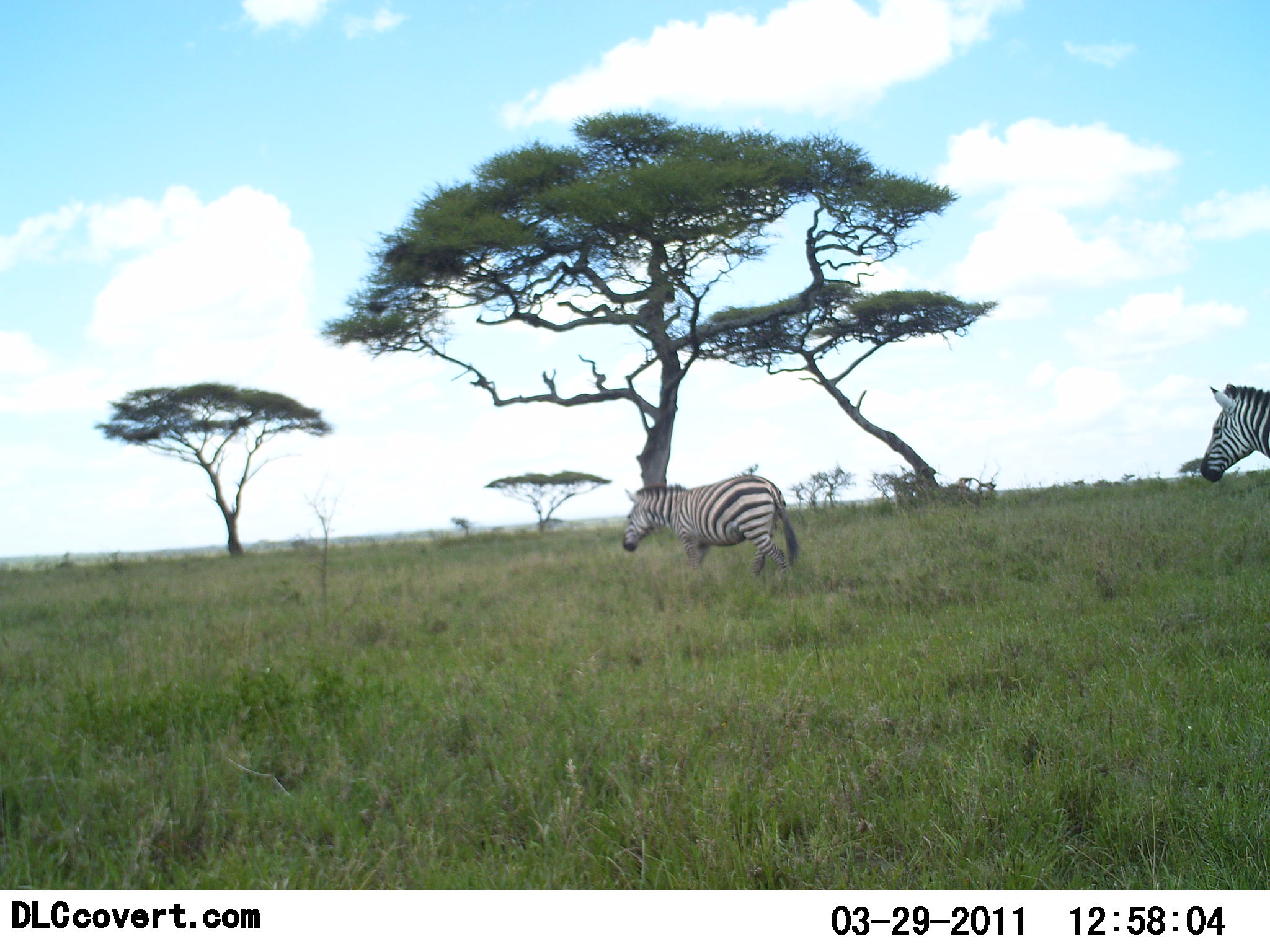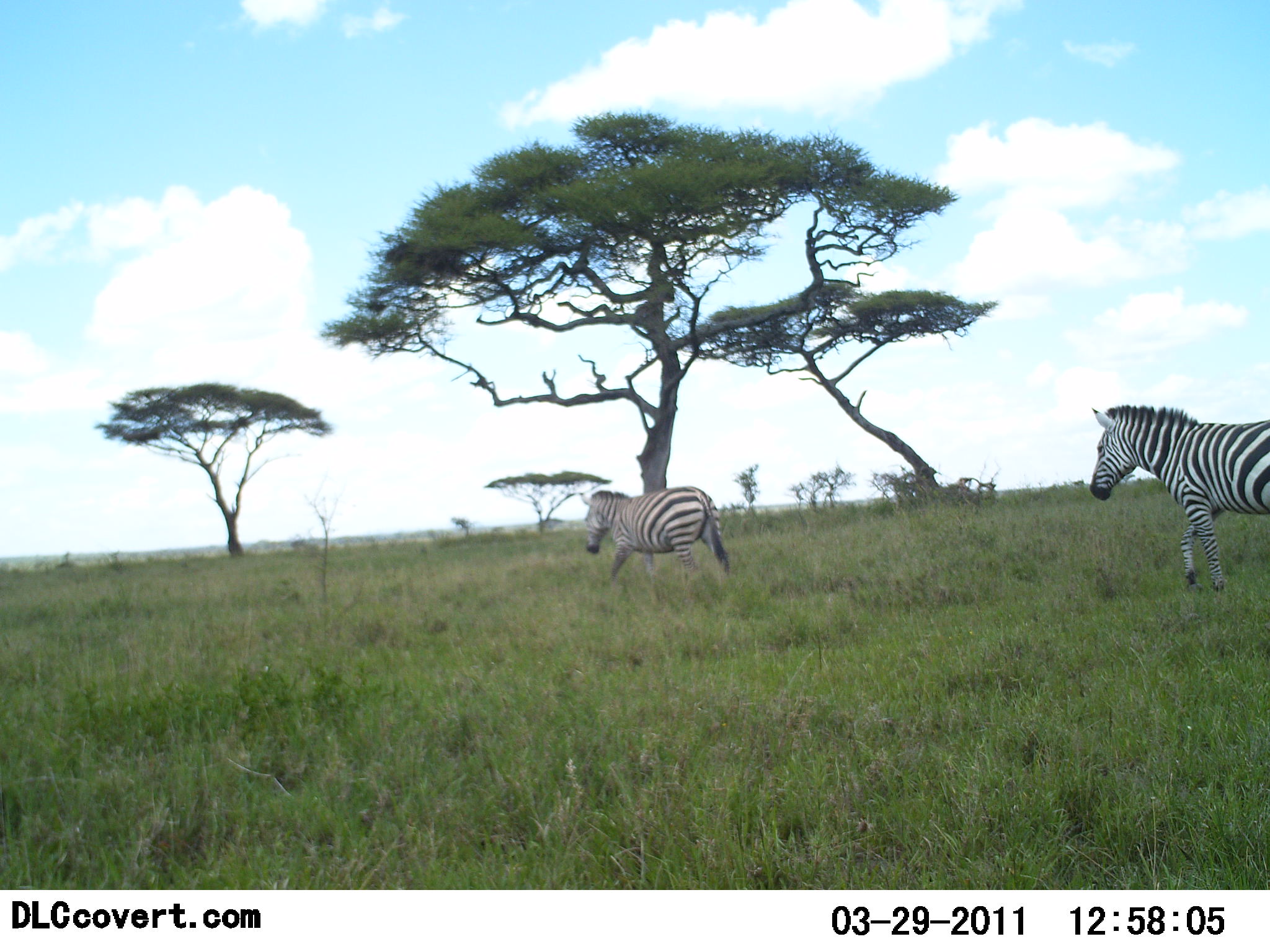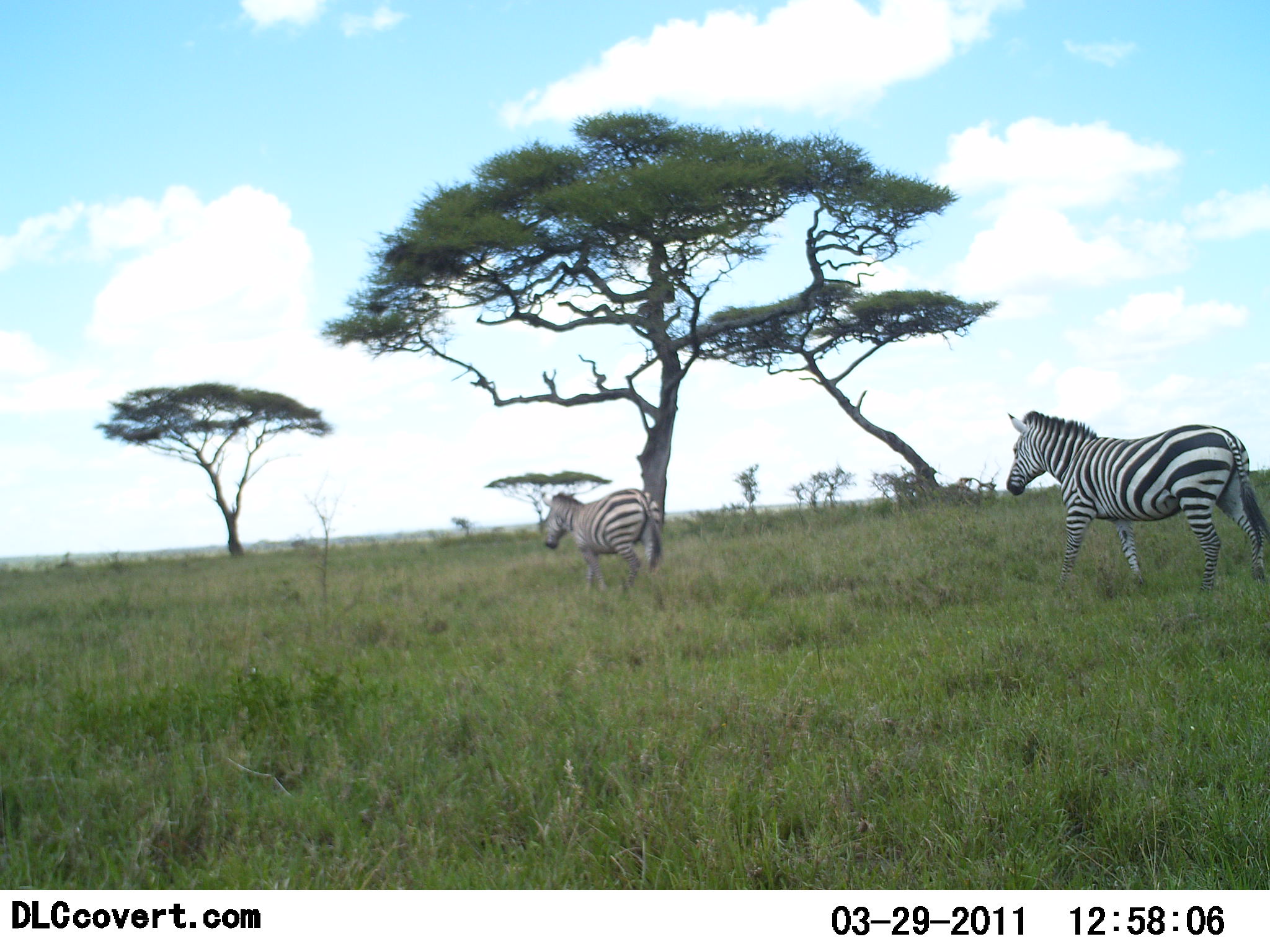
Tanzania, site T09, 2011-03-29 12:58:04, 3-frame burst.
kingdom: Animalia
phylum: Chordata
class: Mammalia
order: Perissodactyla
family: Equidae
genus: Equus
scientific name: Equus quagga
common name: plains zebra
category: zebra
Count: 2.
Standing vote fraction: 0%.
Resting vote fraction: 0%.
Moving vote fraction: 100%.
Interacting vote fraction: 0%.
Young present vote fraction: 0%.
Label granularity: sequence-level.